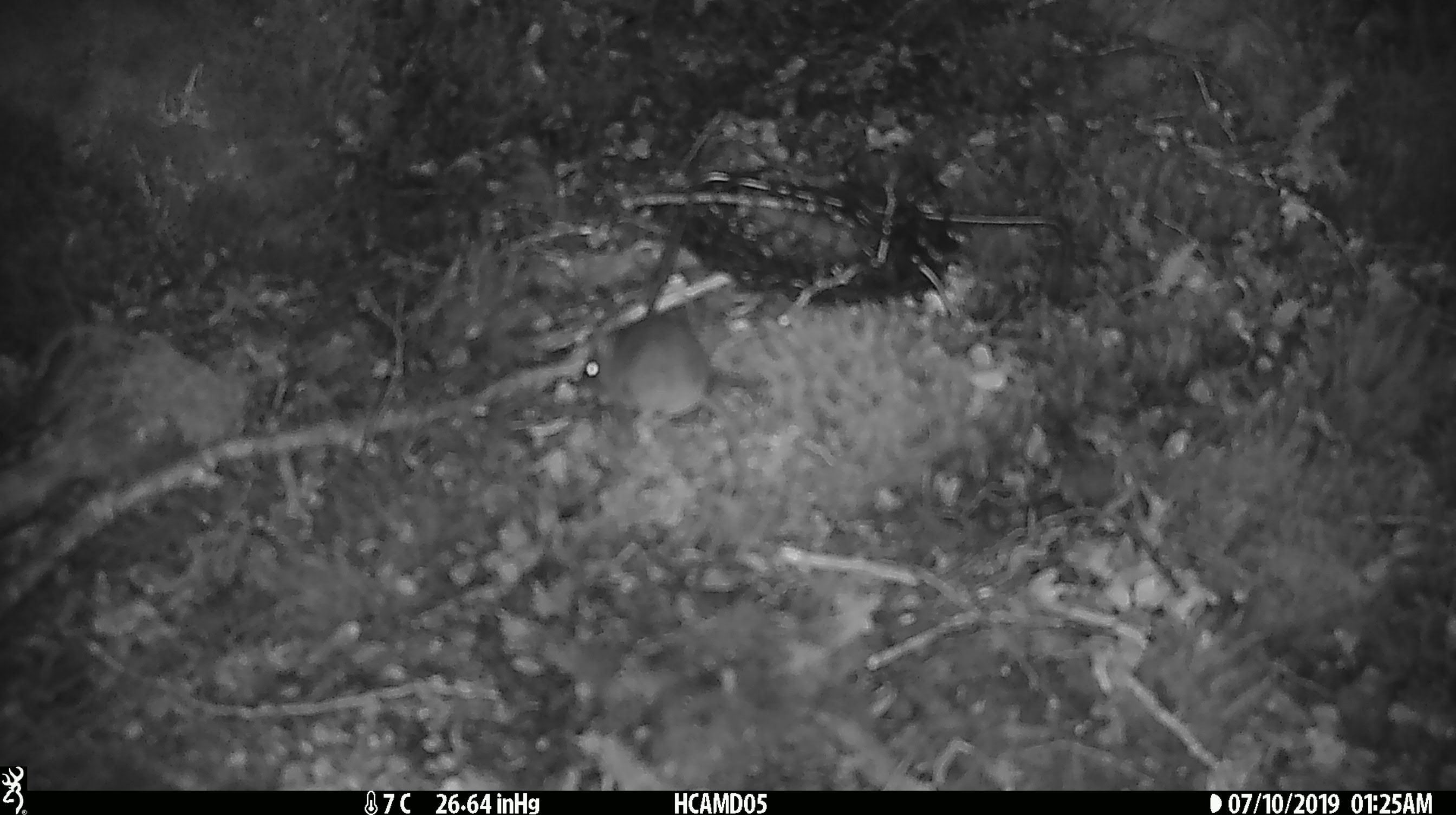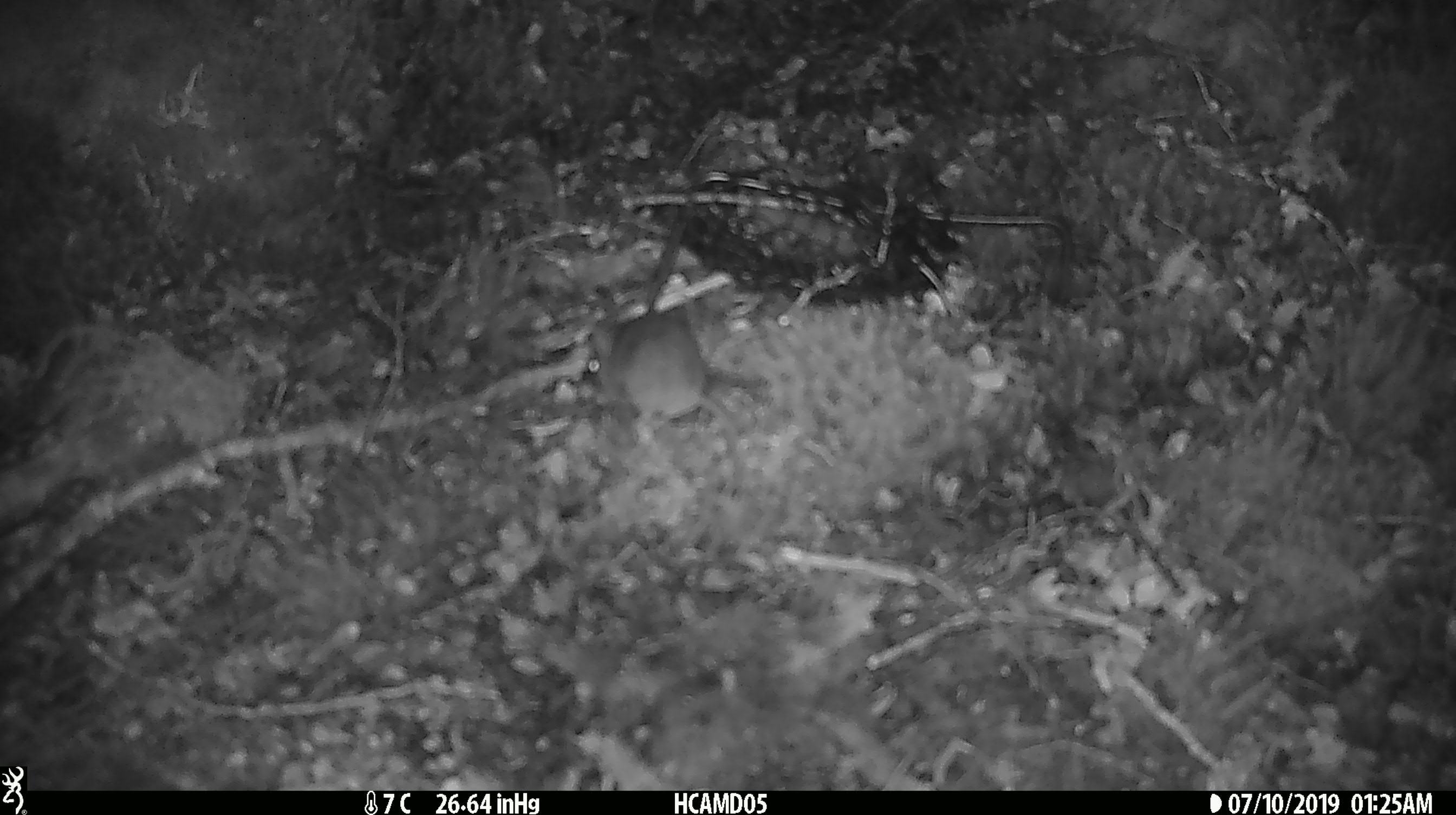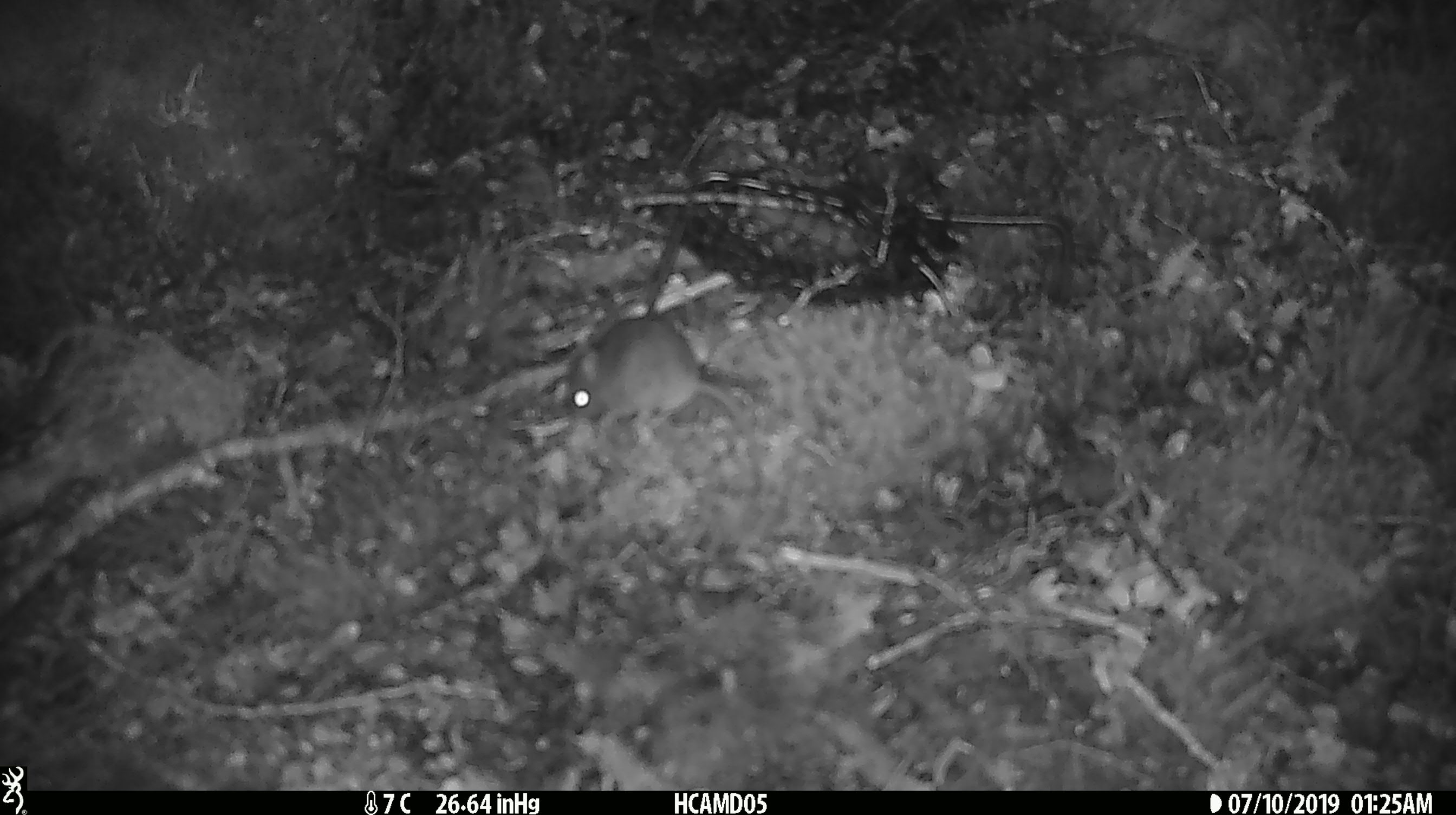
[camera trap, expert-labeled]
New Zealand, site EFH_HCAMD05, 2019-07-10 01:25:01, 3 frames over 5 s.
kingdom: Animalia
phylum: Chordata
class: Mammalia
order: Rodentia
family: Muridae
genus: Mus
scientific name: Mus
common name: mouse